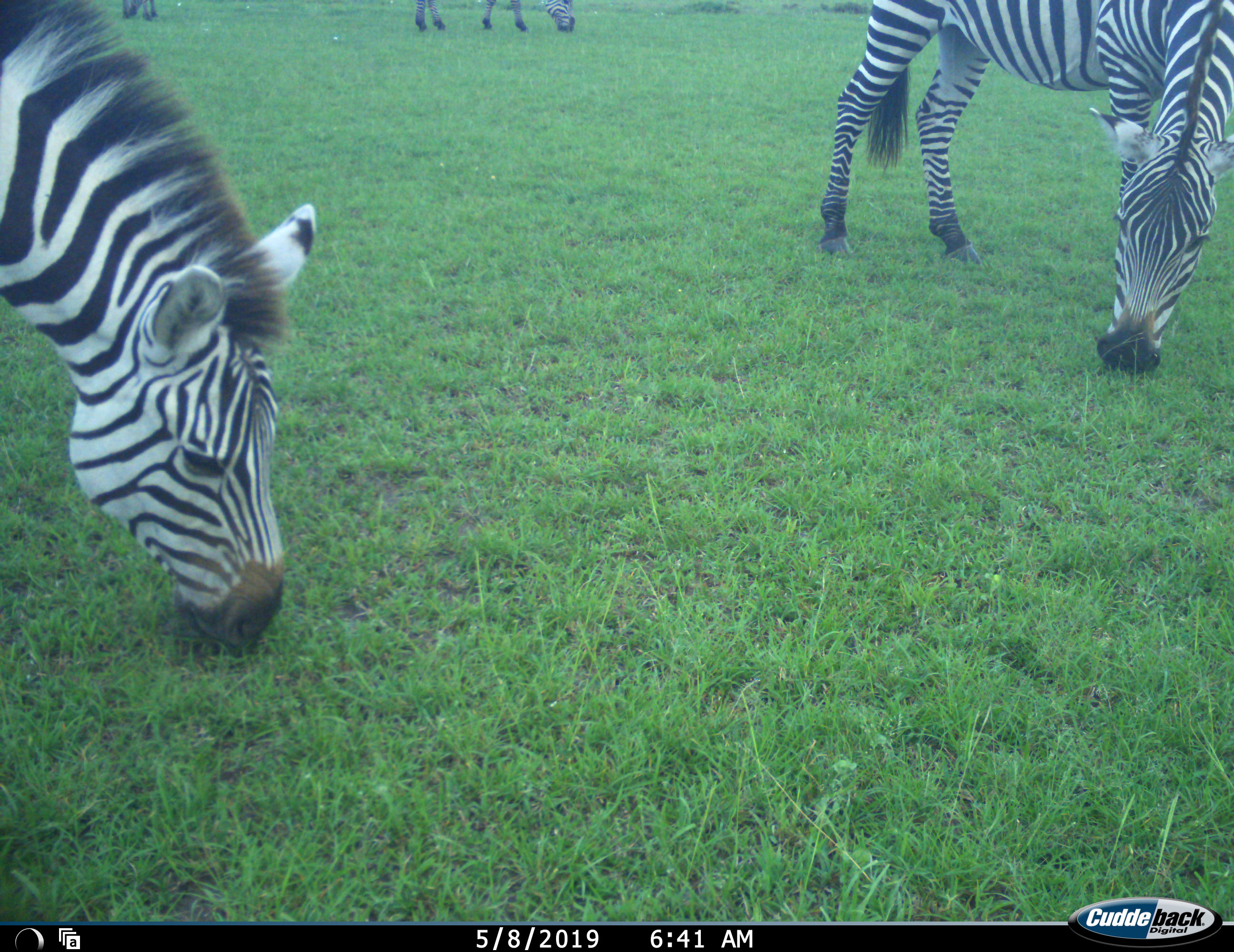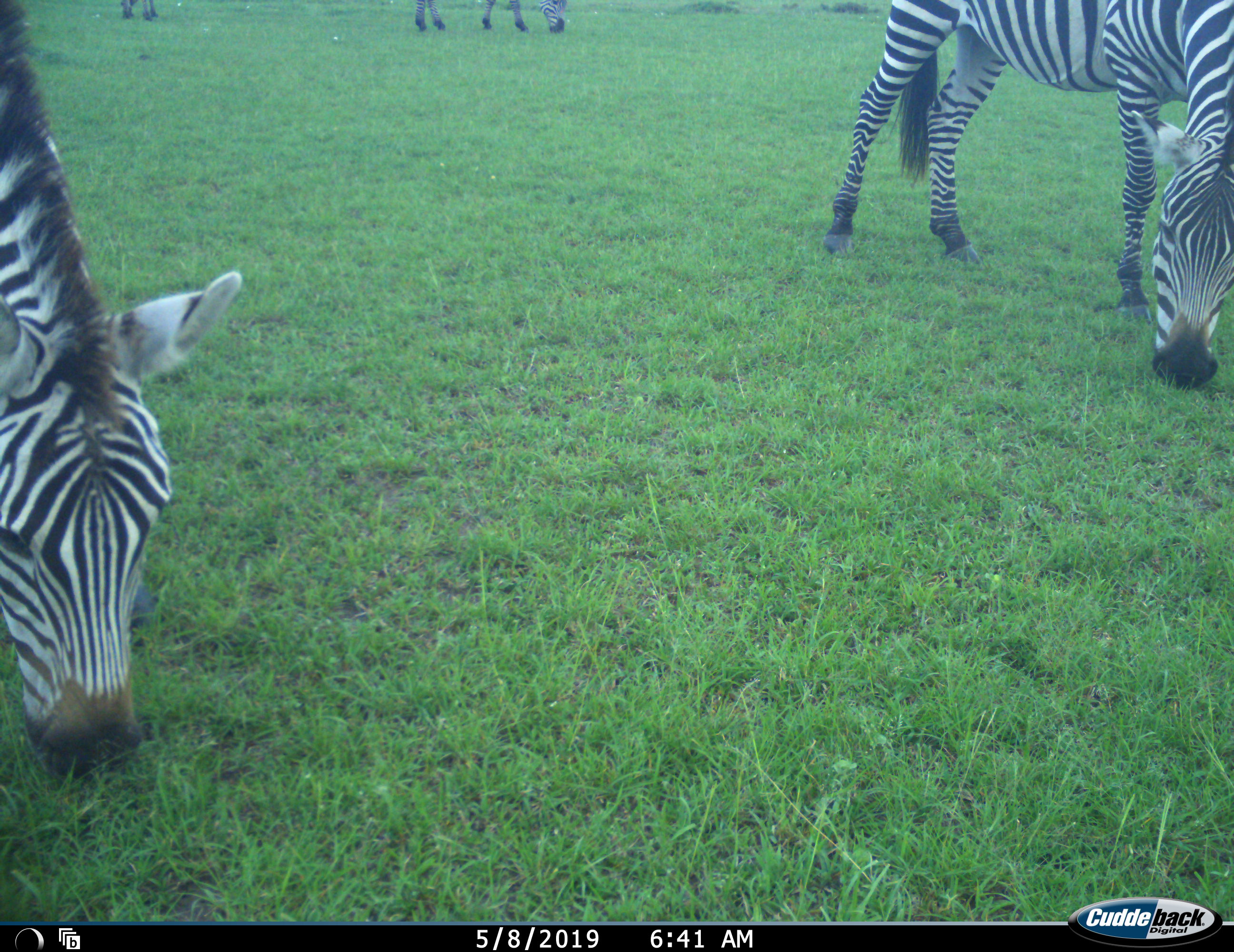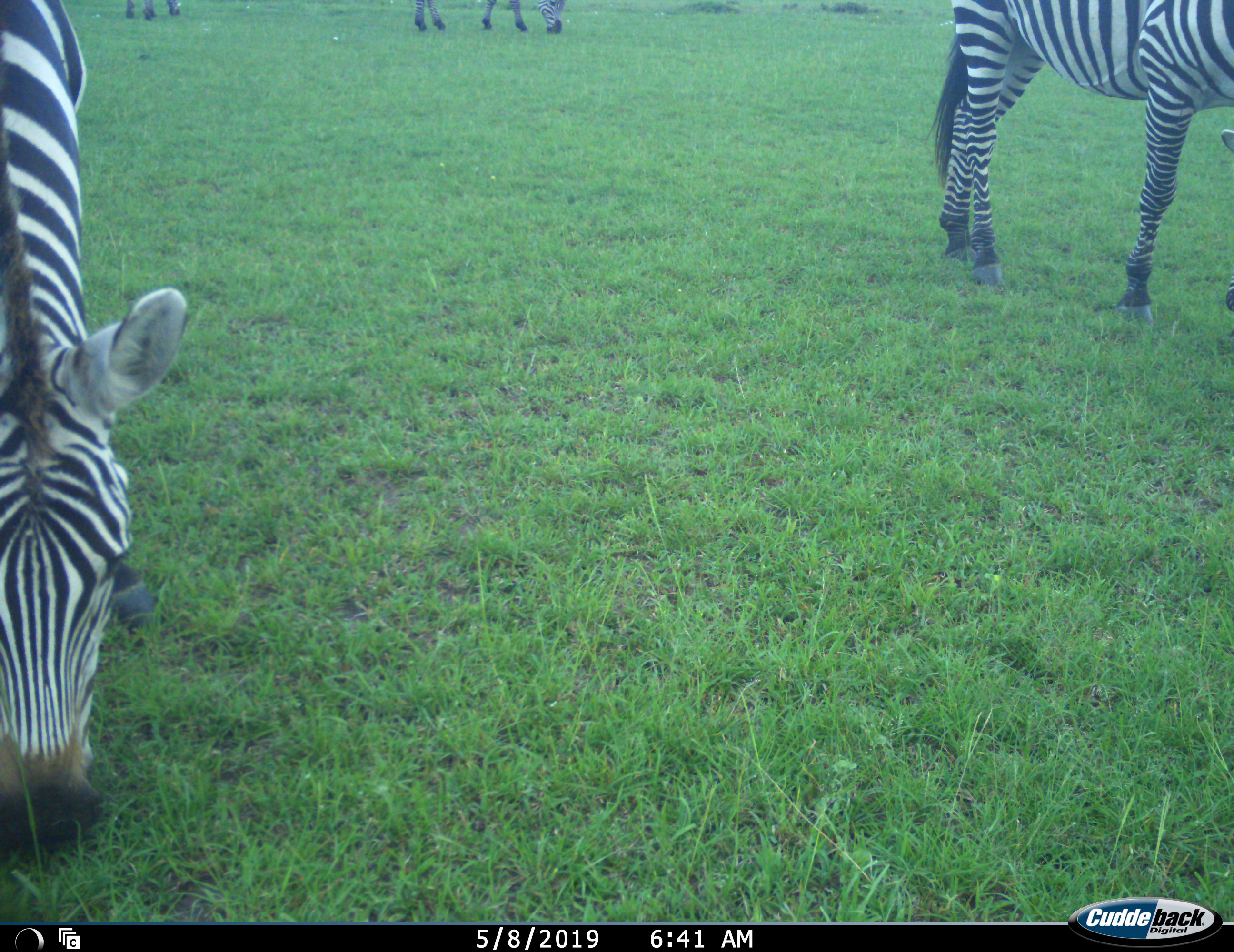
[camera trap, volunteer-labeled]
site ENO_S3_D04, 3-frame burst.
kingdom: Animalia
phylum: Chordata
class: Mammalia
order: Perissodactyla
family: Equidae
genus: Equus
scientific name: Equus quagga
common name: plains zebra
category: zebraplains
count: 4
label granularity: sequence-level